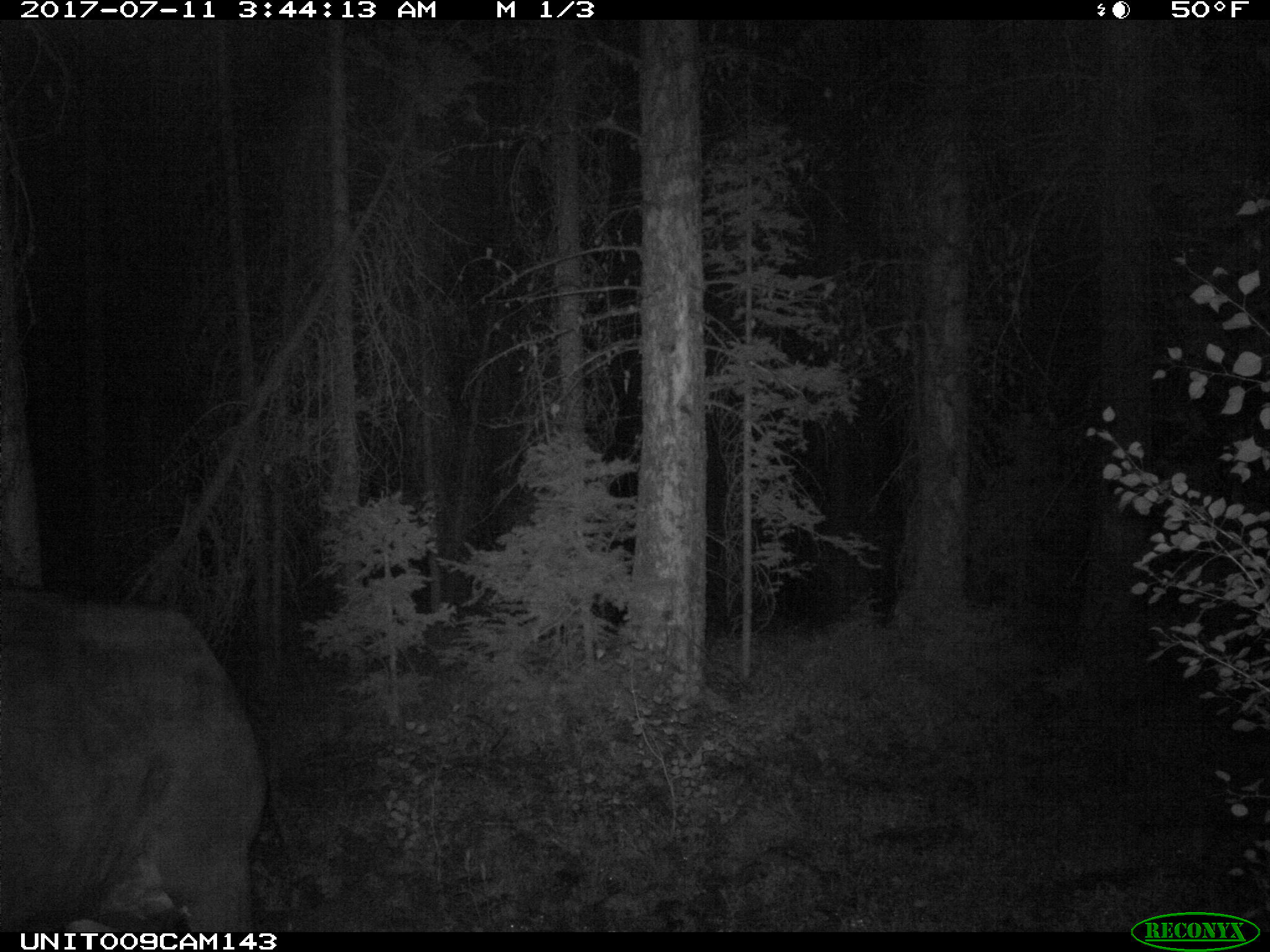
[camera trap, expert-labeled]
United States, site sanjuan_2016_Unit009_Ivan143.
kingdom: Animalia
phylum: Chordata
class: Mammalia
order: Artiodactyla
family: Bovidae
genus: Bos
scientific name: Bos taurus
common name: domestic cow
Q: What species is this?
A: Bos taurus (domestic cow).